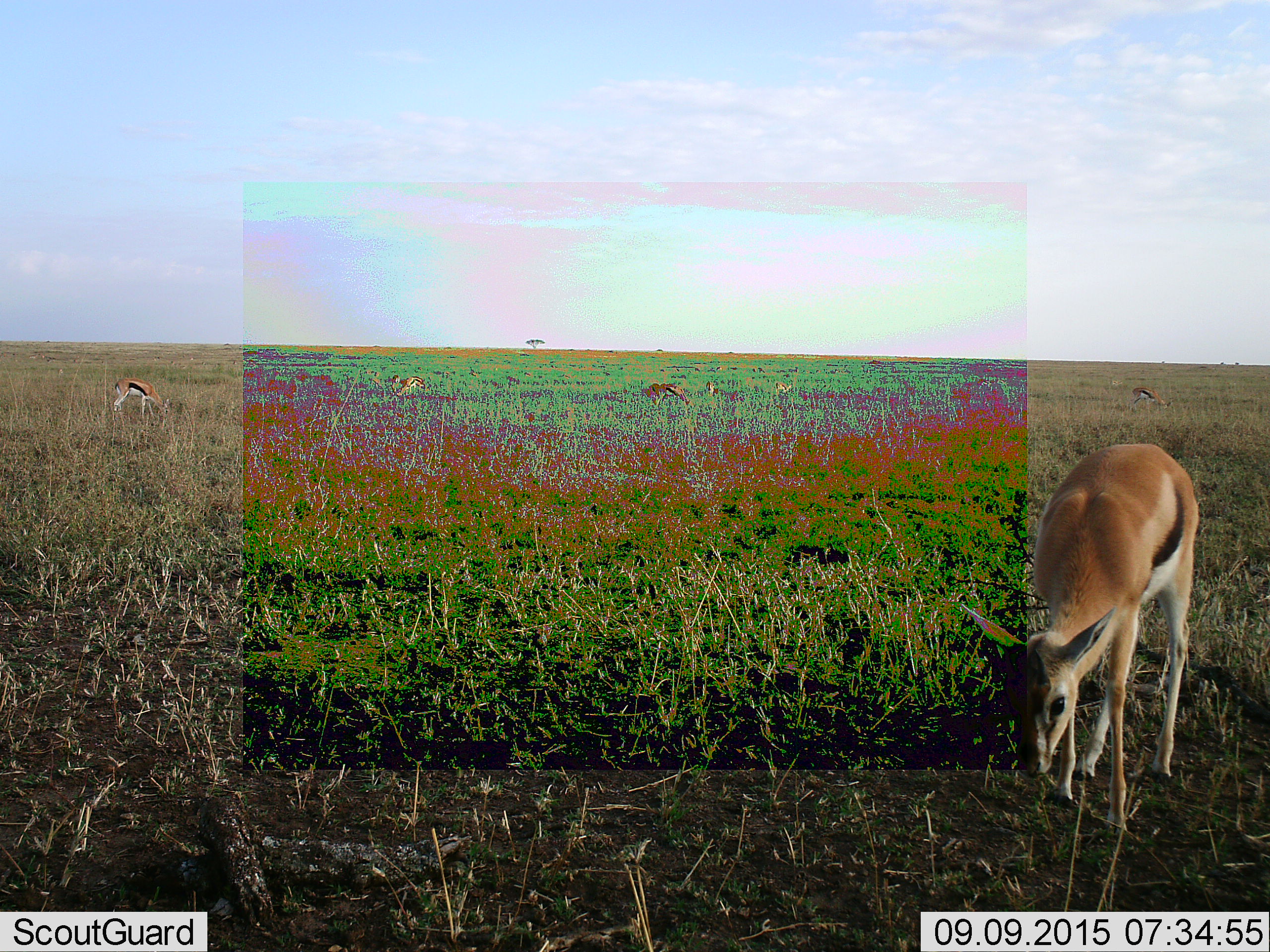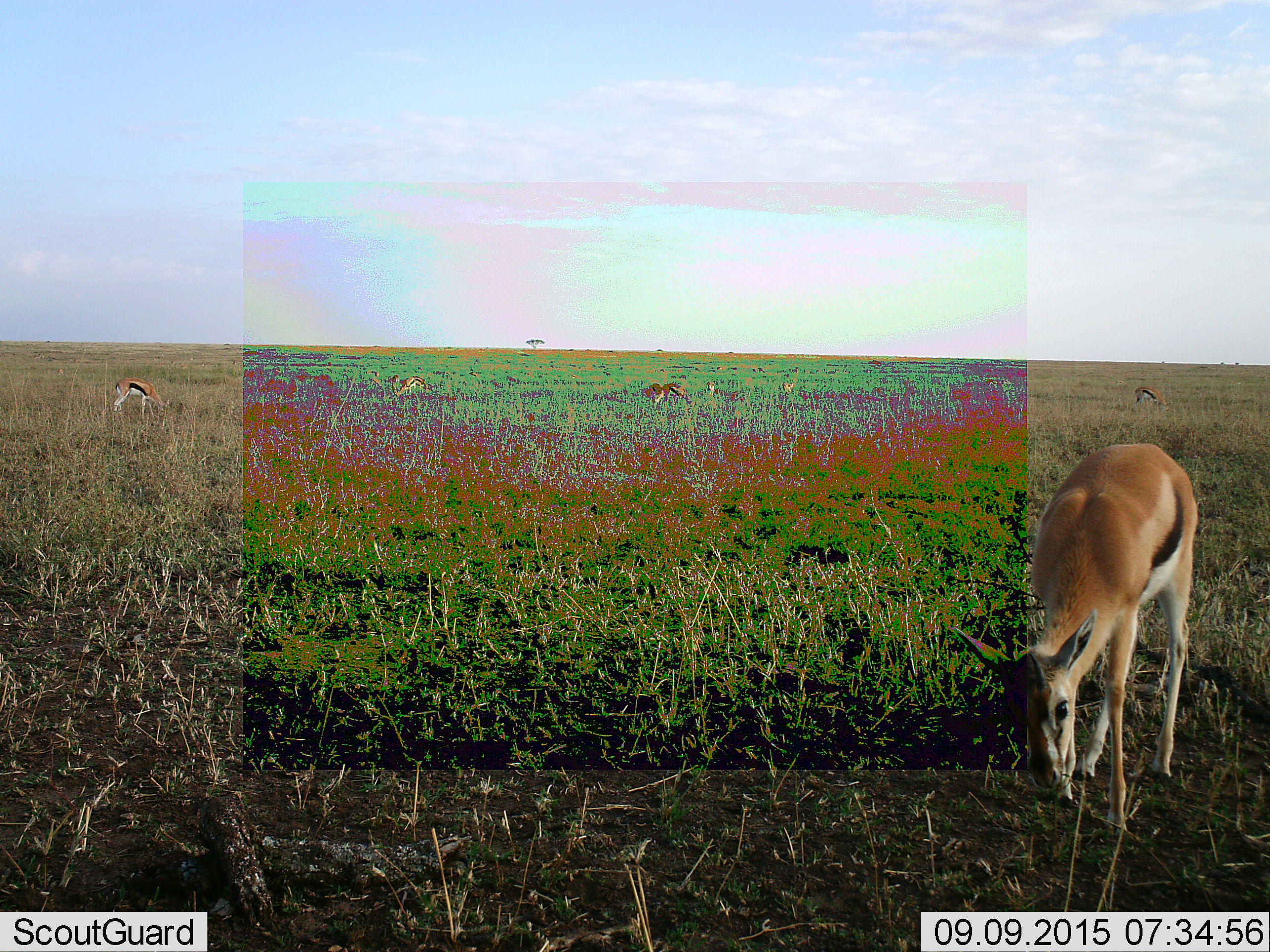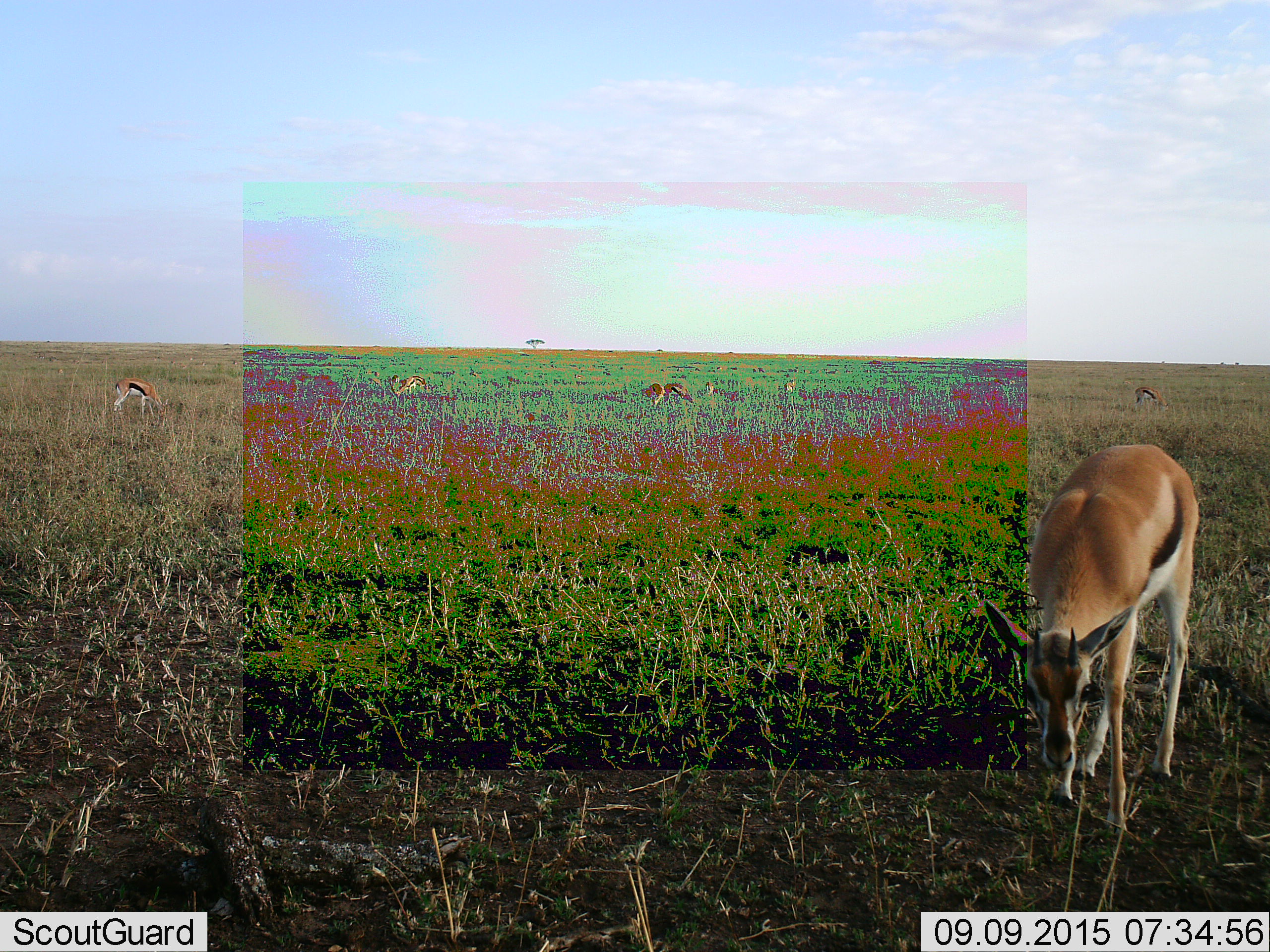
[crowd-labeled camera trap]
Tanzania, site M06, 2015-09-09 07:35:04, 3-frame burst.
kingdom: Animalia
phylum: Chordata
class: Mammalia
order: Artiodactyla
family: Bovidae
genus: Eudorcas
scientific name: Eudorcas thomsonii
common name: thomson's gazelle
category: gazellethomsons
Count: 8.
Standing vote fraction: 12%.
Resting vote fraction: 0%.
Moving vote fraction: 0%.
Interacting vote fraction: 0%.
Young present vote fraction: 12%.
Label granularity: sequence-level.